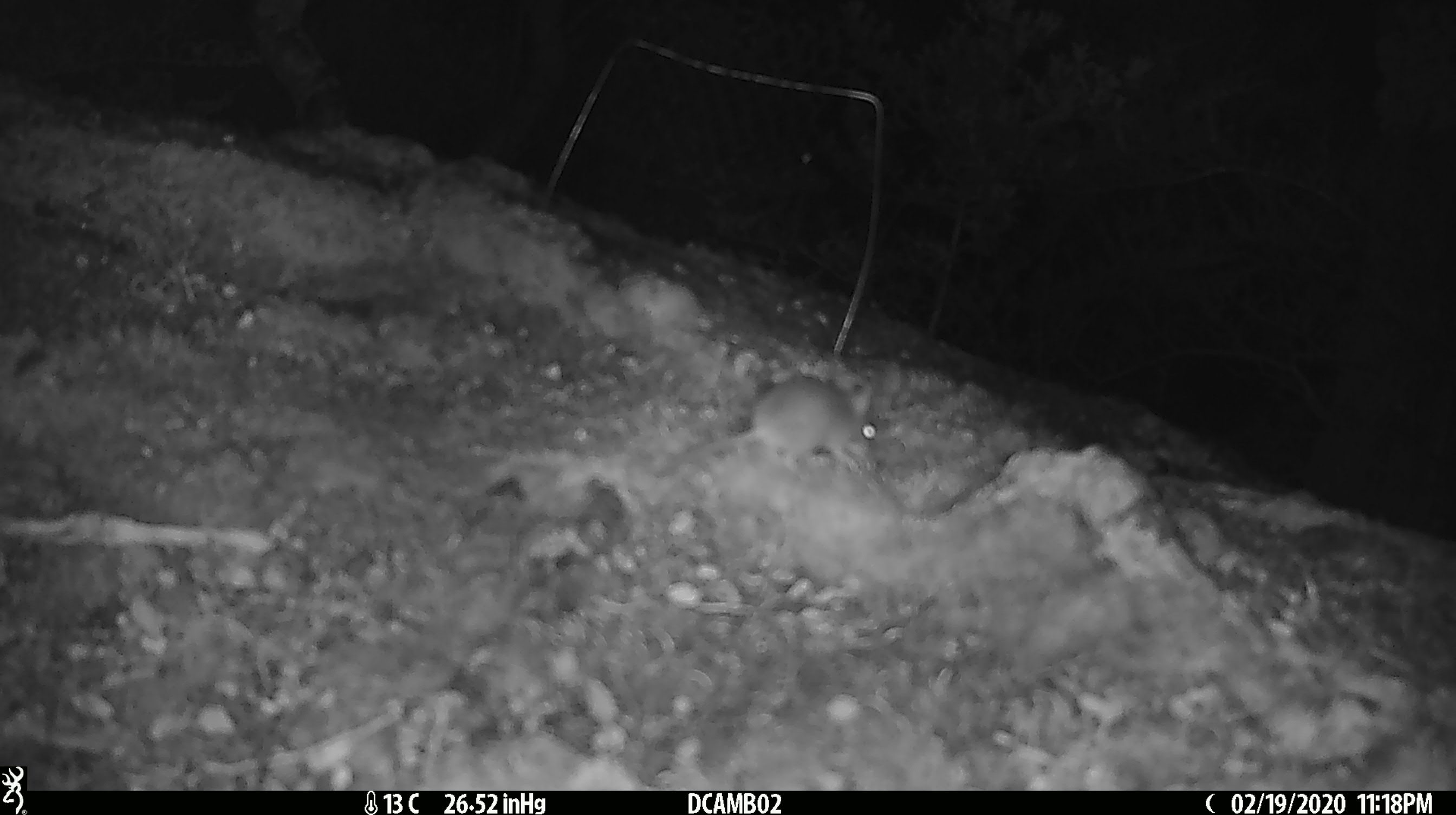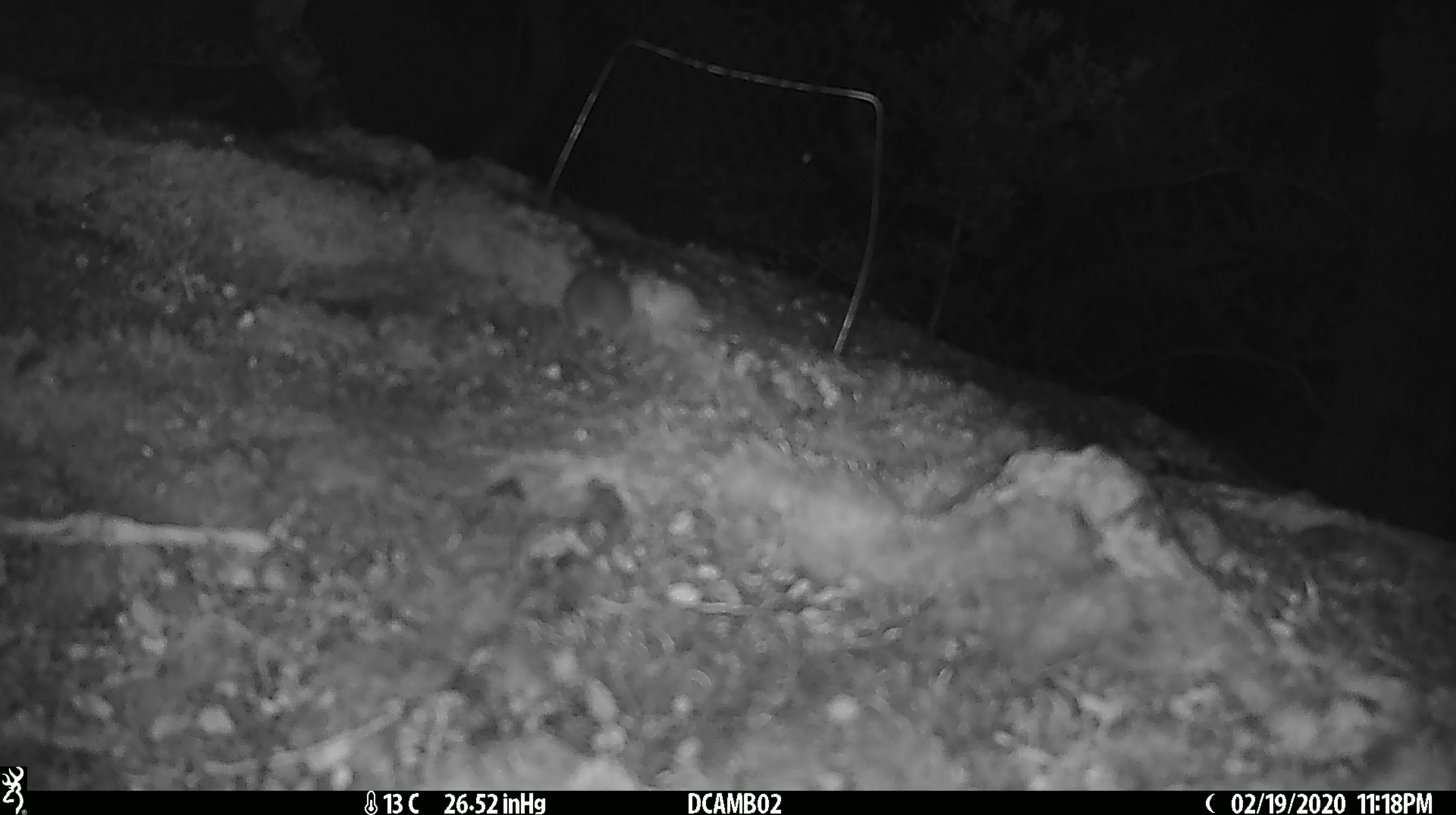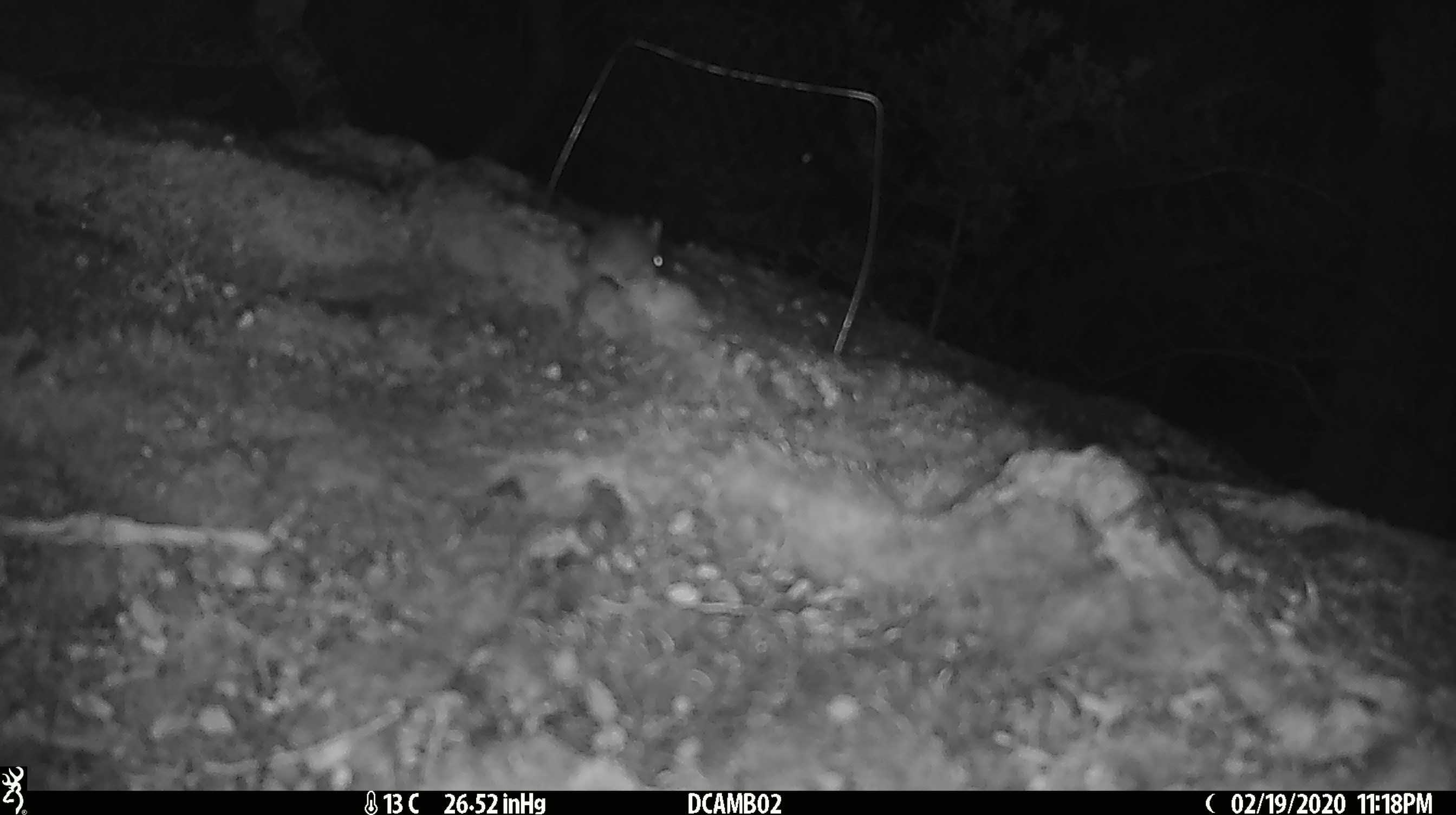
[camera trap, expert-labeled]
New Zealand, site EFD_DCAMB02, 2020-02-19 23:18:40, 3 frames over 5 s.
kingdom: Animalia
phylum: Chordata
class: Mammalia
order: Rodentia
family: Muridae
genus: Mus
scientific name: Mus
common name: mouse